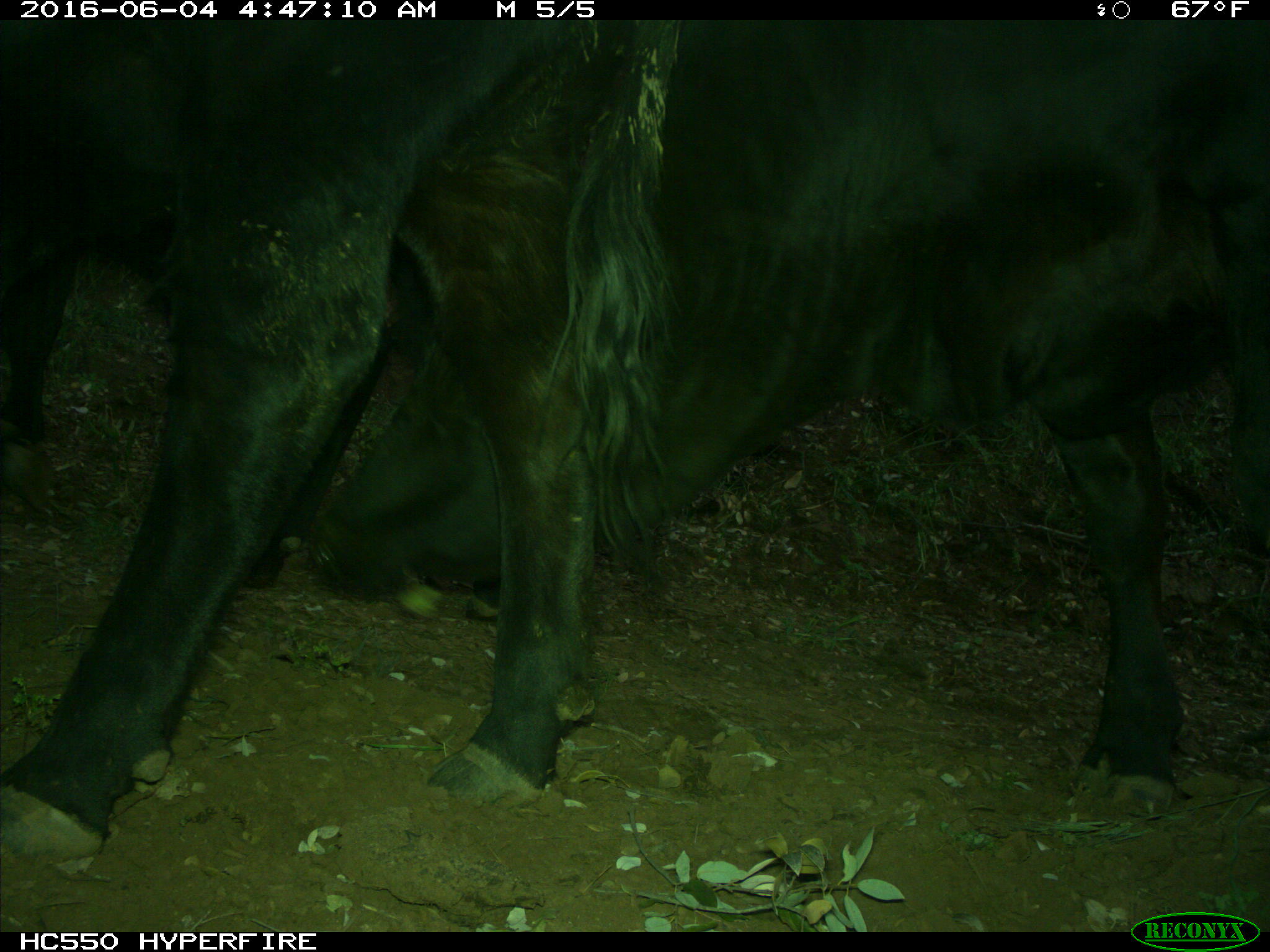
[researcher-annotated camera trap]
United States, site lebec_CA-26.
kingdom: Animalia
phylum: Chordata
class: Mammalia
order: Artiodactyla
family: Bovidae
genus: Bos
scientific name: Bos taurus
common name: domestic cow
Bos taurus (domestic cow).